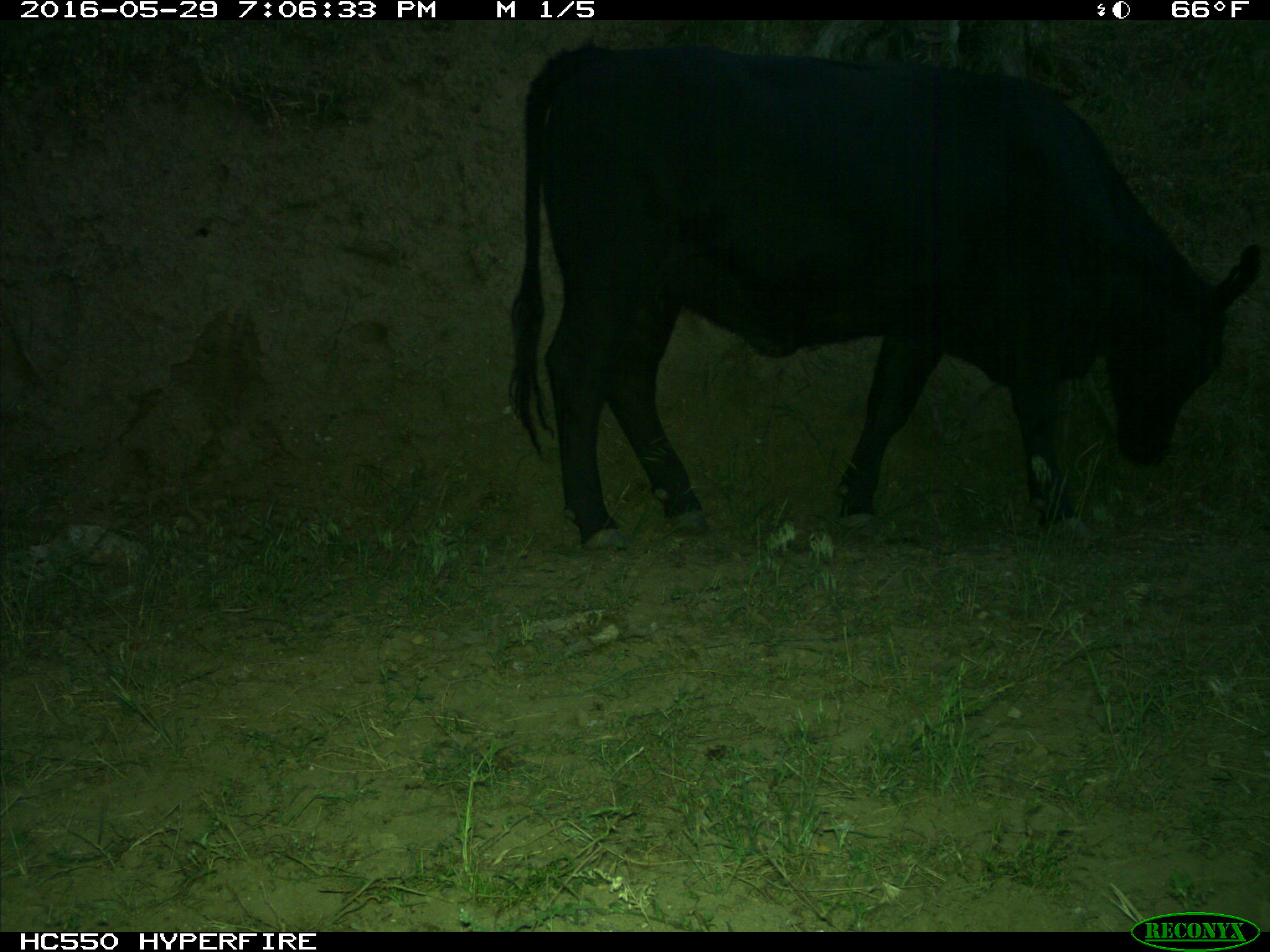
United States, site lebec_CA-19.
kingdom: Animalia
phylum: Chordata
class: Mammalia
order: Artiodactyla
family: Bovidae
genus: Bos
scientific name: Bos taurus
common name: domestic cow